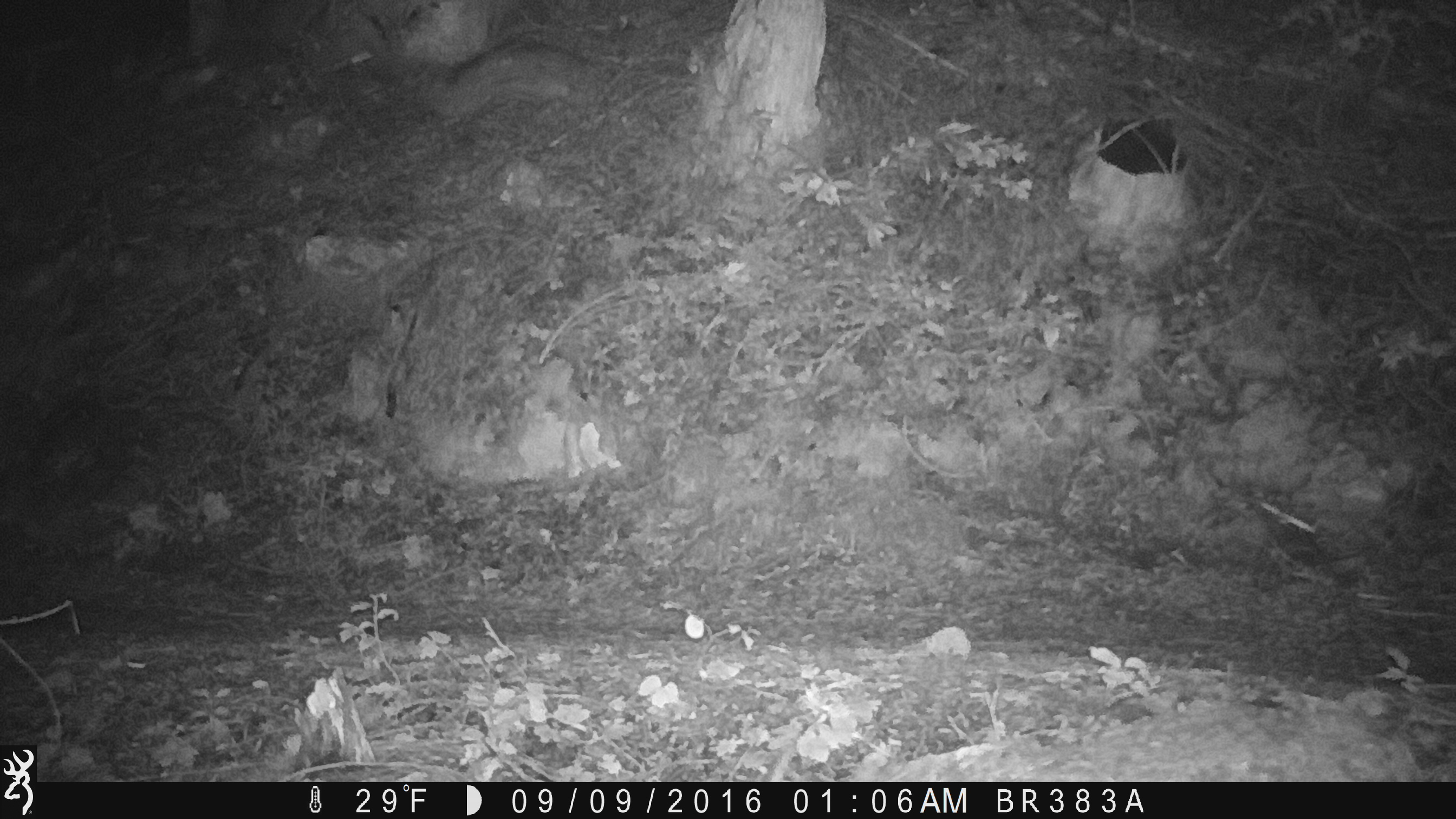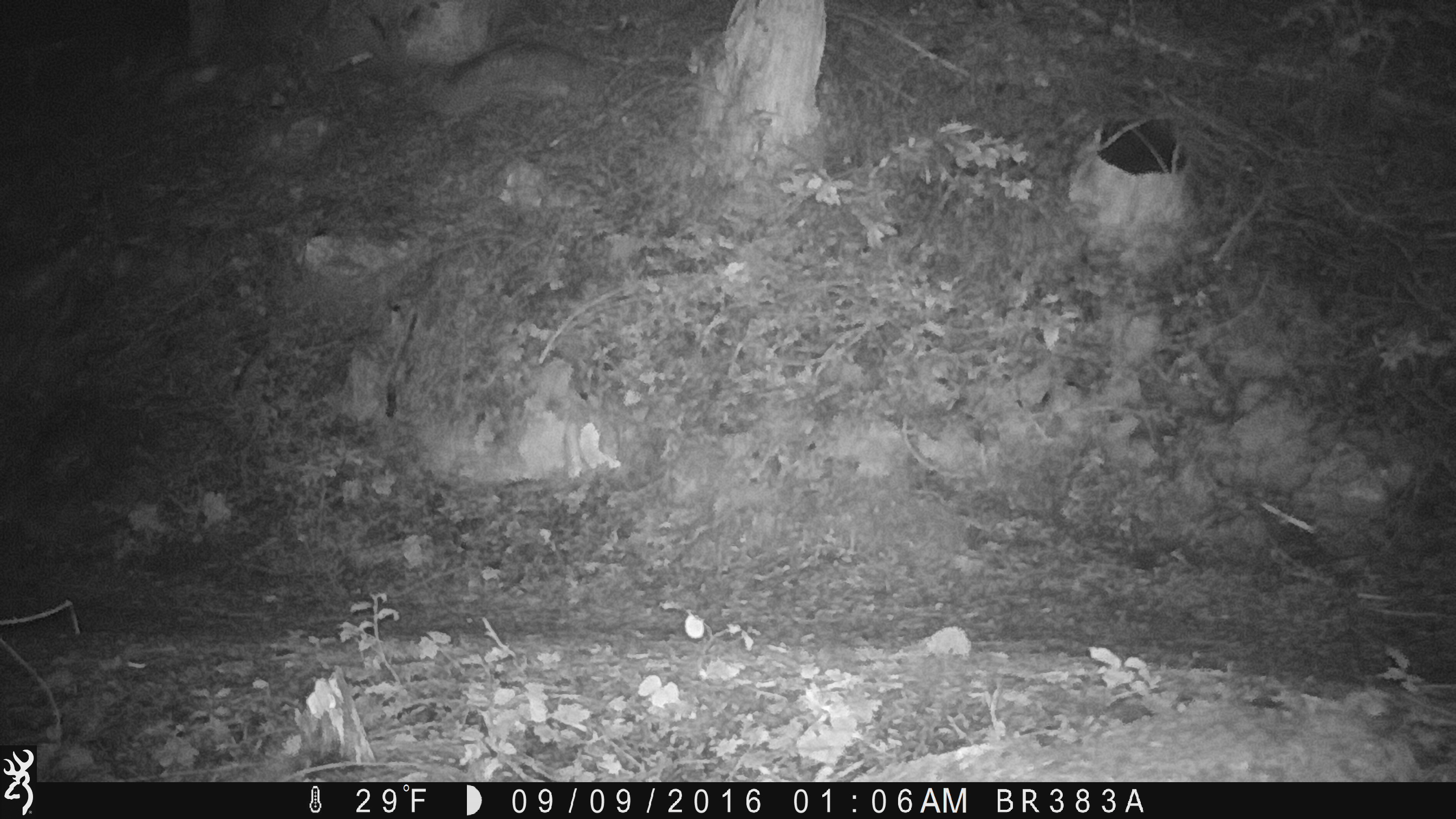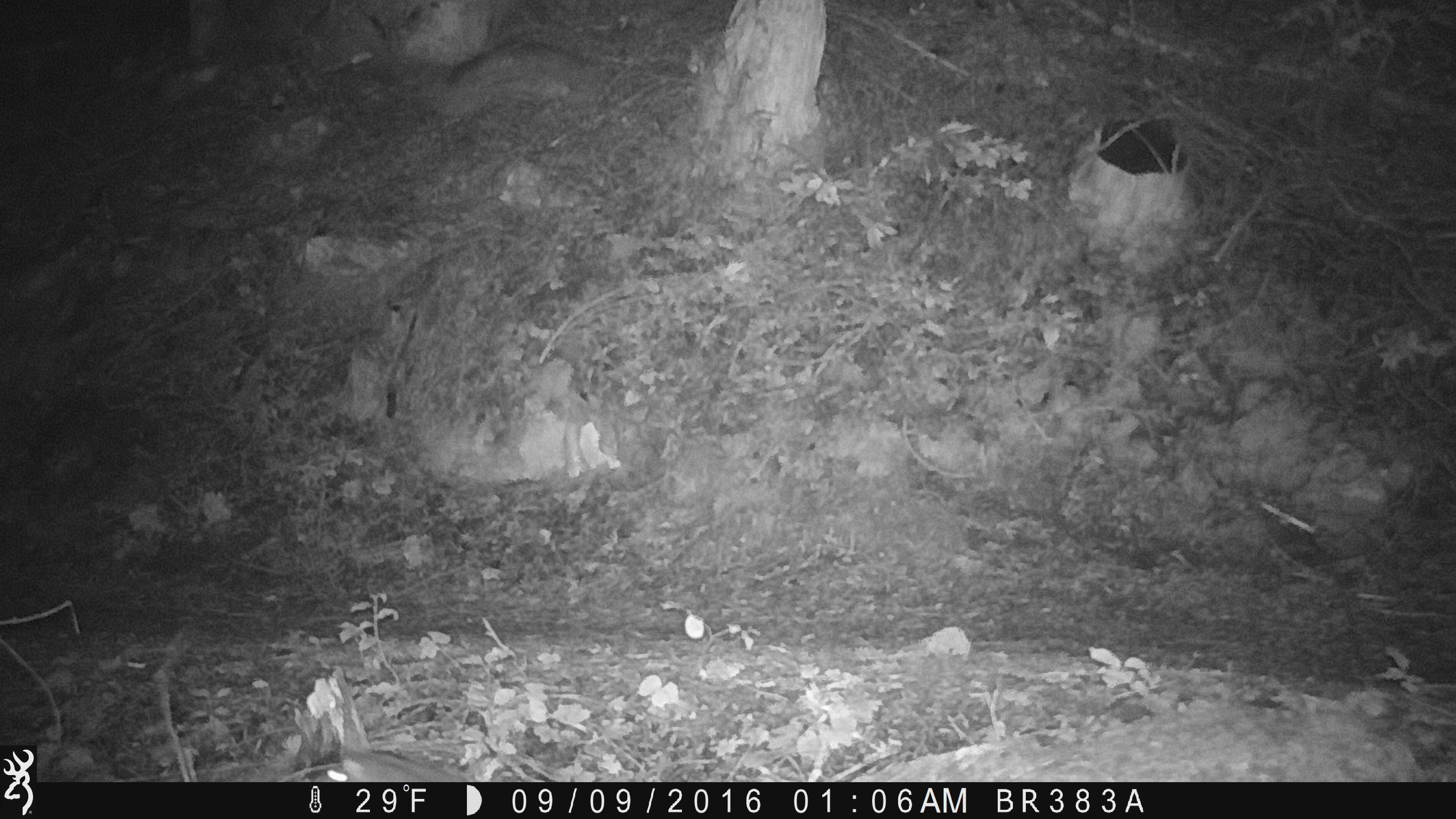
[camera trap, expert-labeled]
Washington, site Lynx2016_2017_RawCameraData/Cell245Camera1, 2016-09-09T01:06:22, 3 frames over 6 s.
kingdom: Animalia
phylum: Chordata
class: Mammalia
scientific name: Mammalia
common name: small mammal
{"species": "small mammal (Mammalia)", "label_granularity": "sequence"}